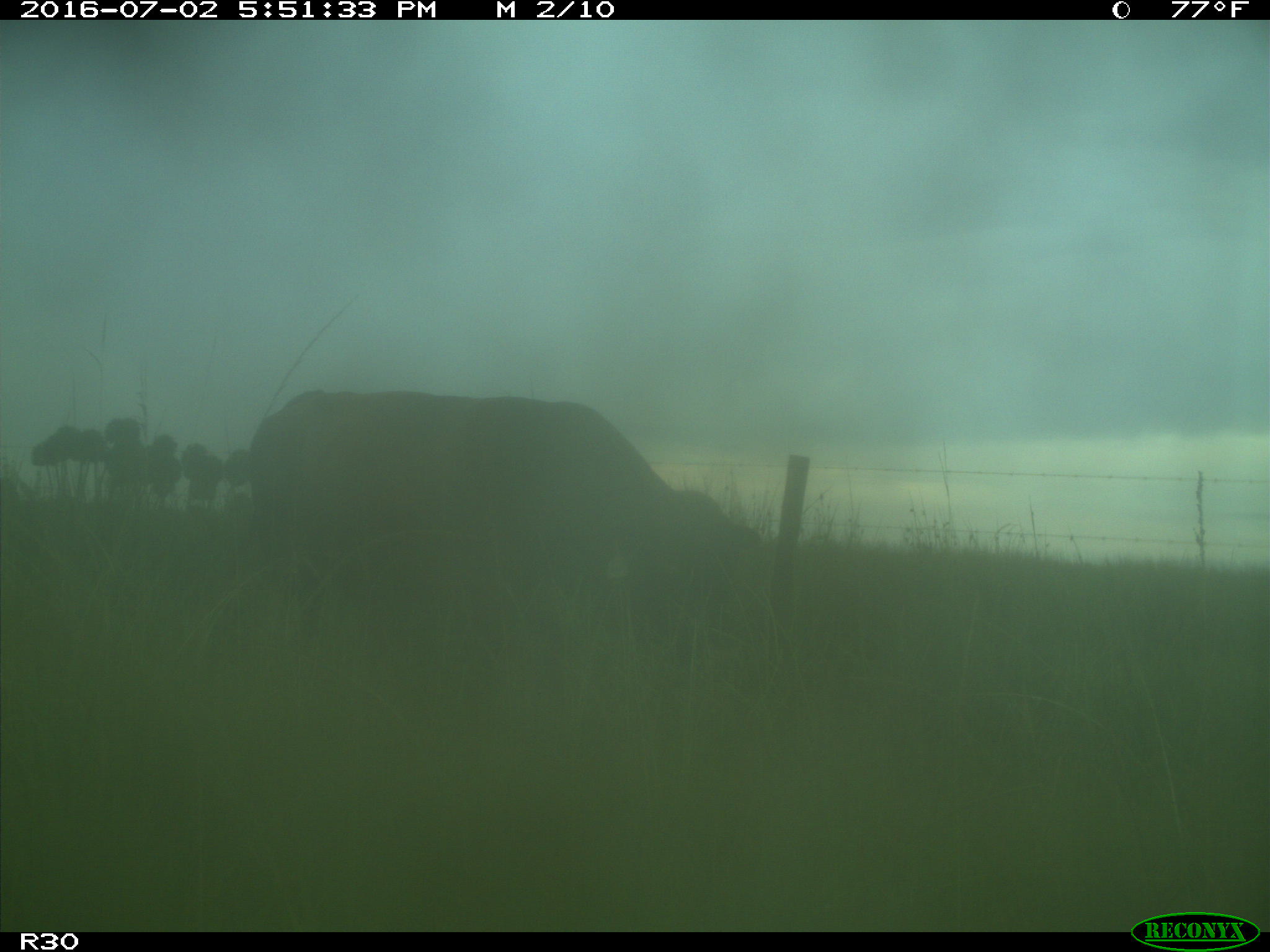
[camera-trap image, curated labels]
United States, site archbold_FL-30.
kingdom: Animalia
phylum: Chordata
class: Mammalia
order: Artiodactyla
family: Bovidae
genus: Bos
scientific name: Bos taurus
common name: domestic cow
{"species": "Bos taurus (domestic cow)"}